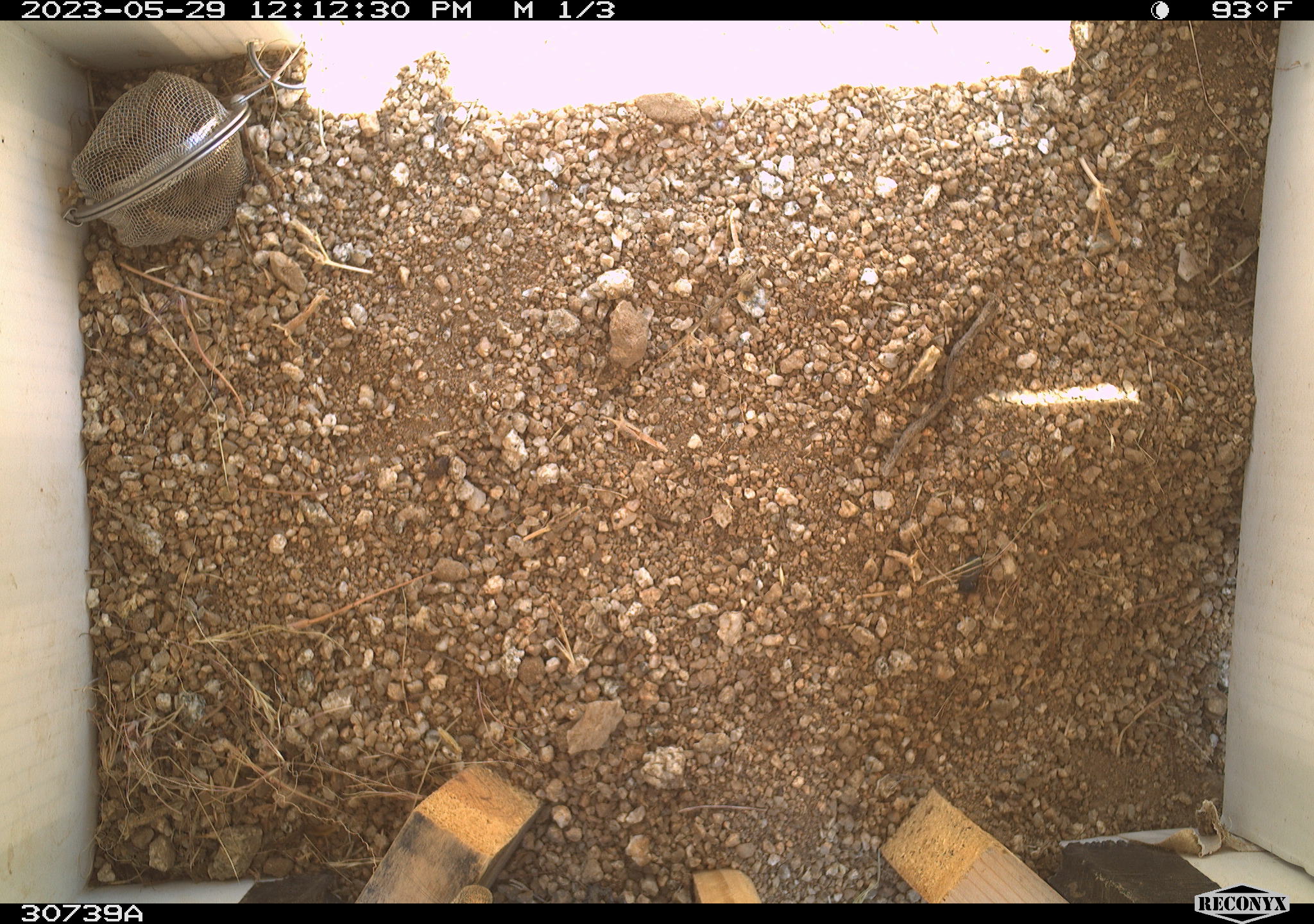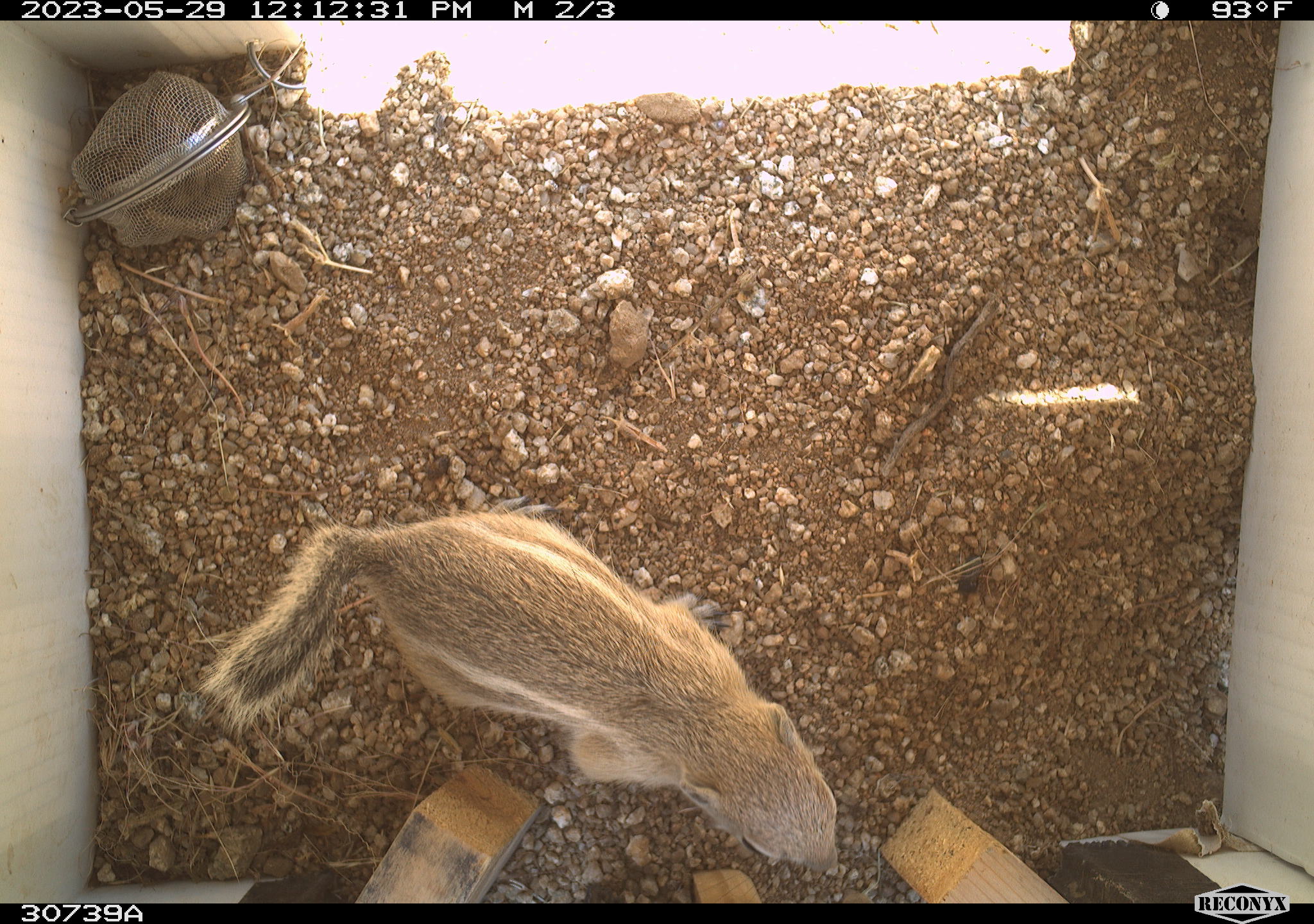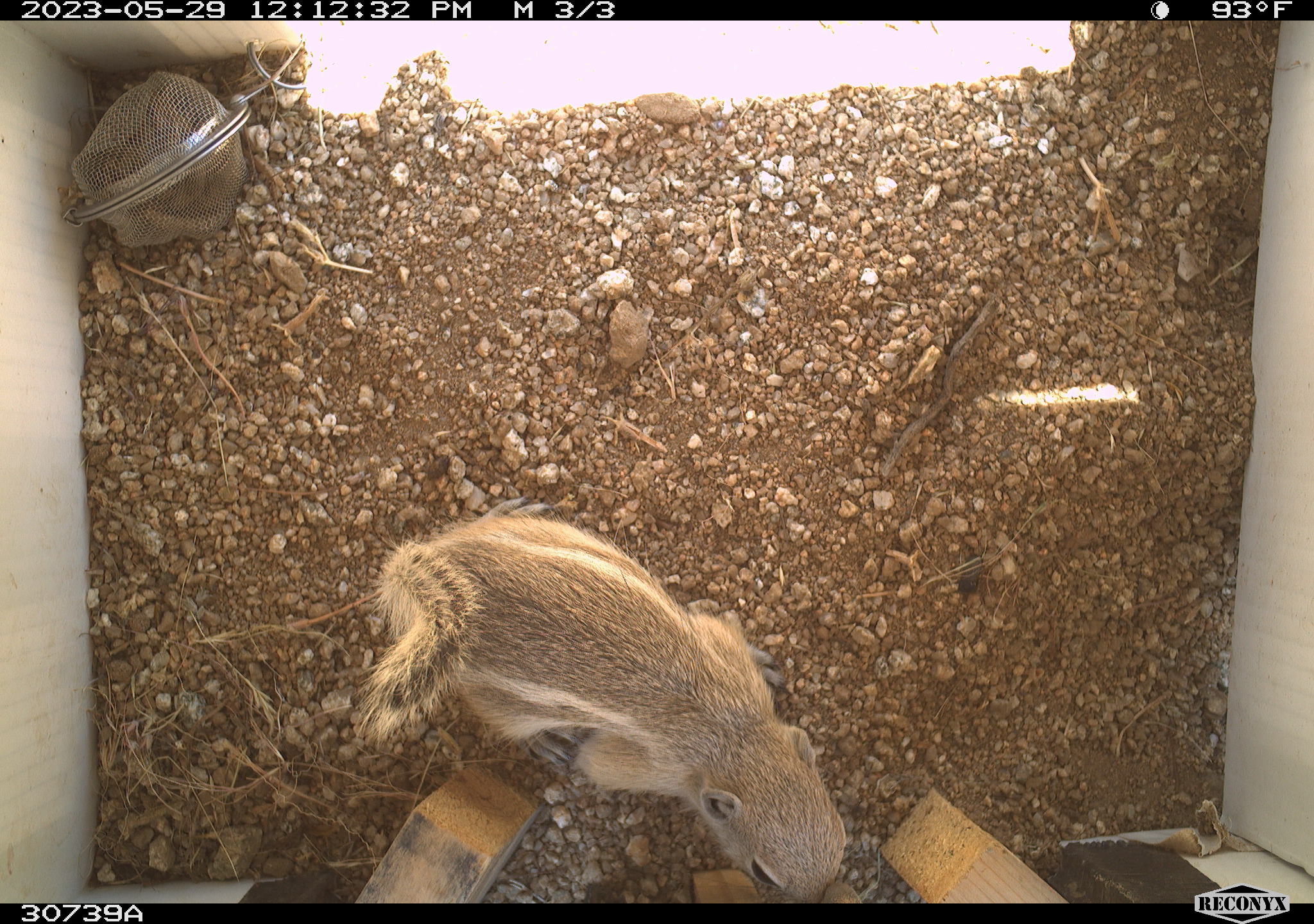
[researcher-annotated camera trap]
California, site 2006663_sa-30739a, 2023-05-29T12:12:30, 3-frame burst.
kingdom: Animalia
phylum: Chordata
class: Mammalia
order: Rodentia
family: Sciuridae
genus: Ammospermophilus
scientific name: Ammospermophilus leucurus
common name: white-tailed antelope squirrel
White-tailed antelope squirrel (Ammospermophilus leucurus).